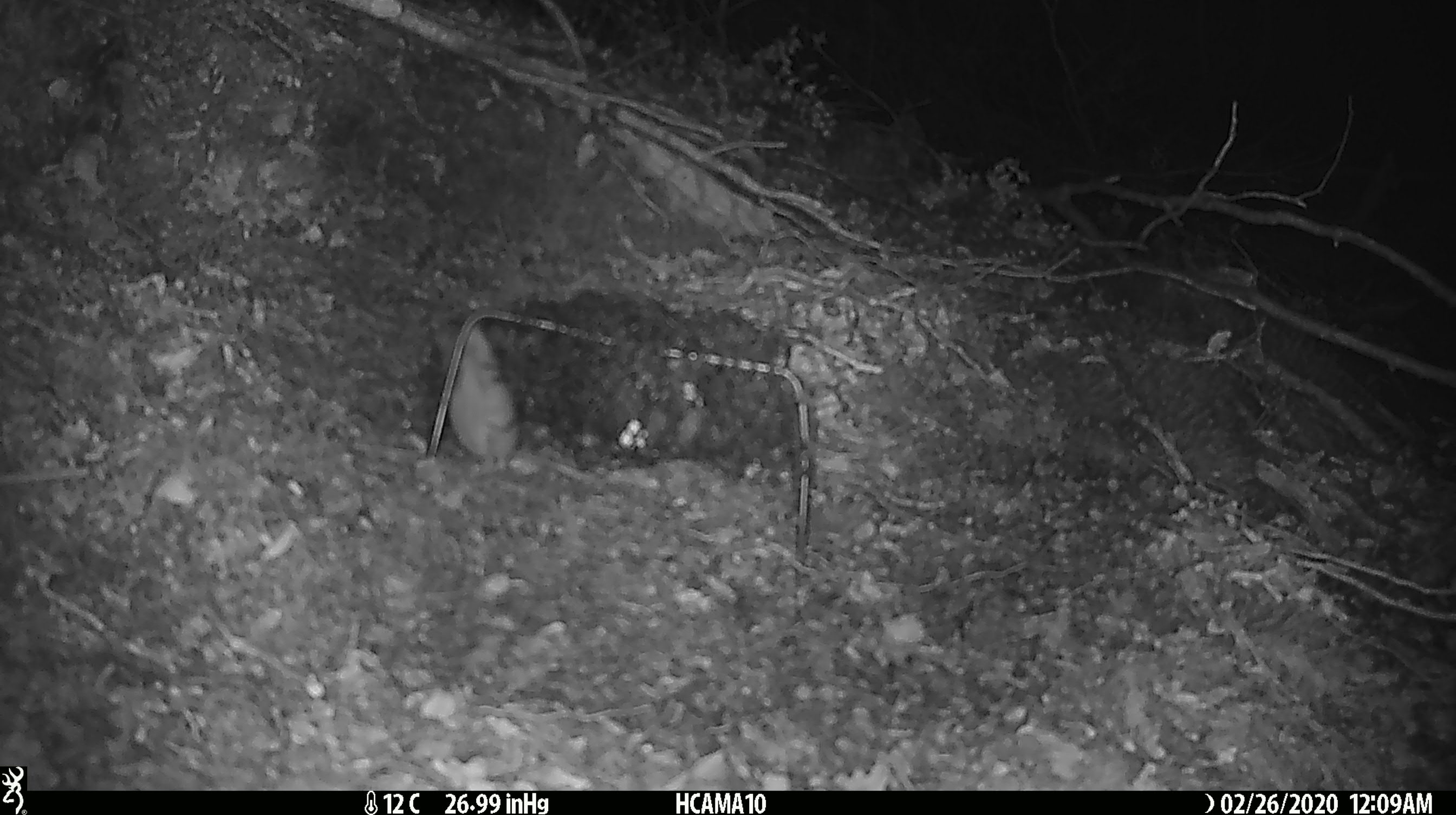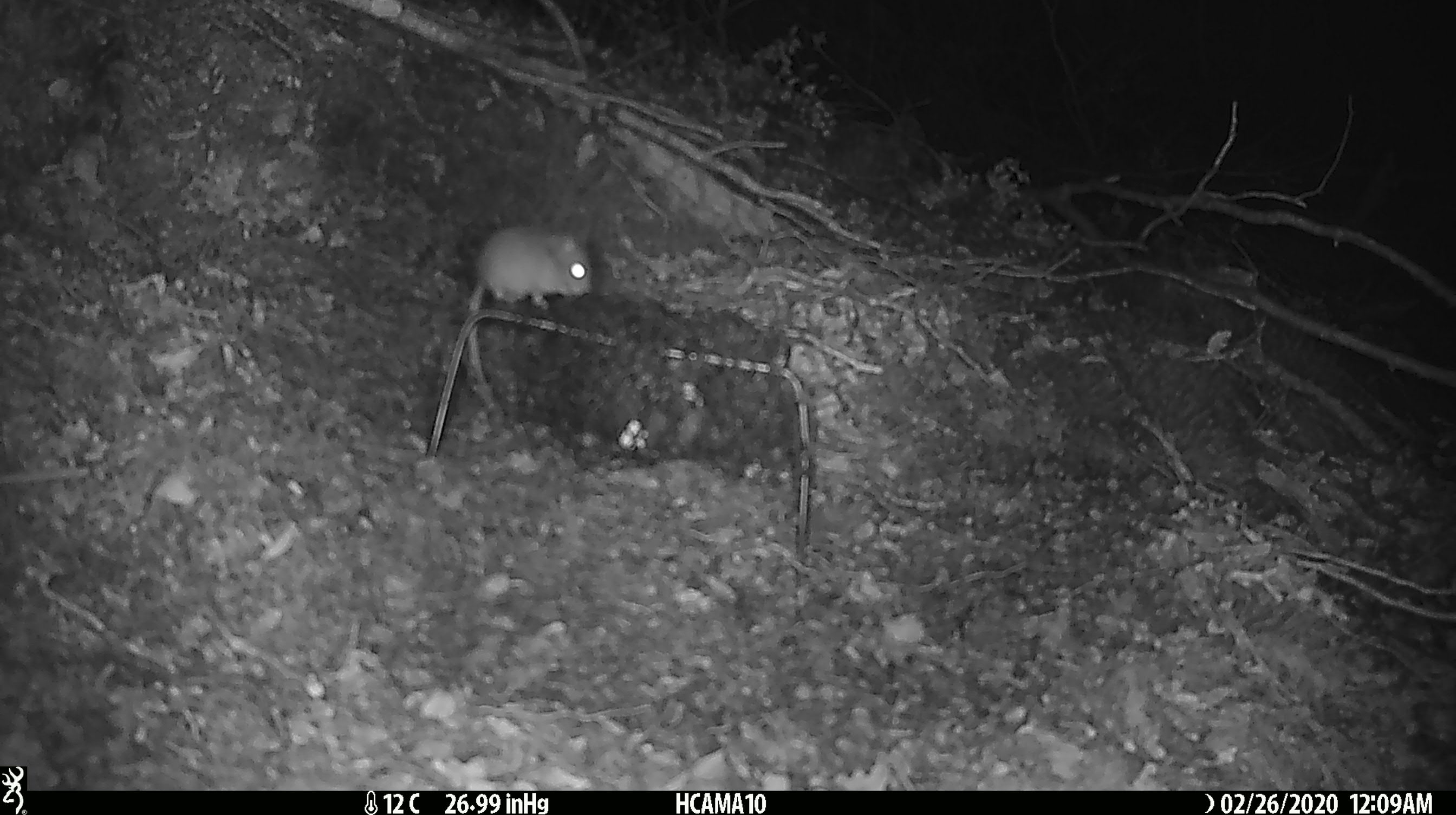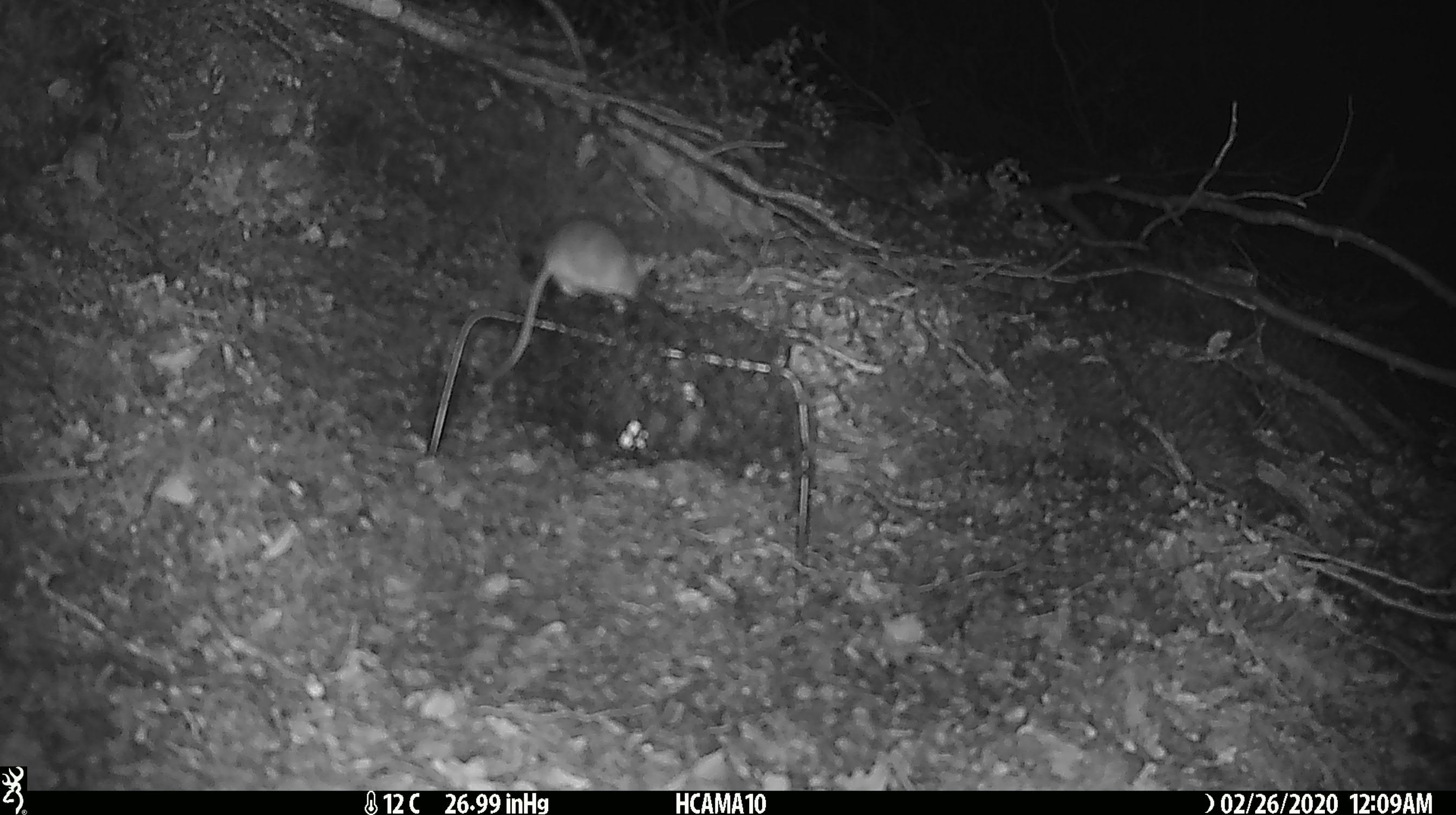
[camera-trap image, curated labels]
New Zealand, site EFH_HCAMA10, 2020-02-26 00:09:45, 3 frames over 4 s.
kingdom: Animalia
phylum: Chordata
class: Mammalia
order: Rodentia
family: Muridae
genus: Mus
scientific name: Mus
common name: mouse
Mouse (Mus).